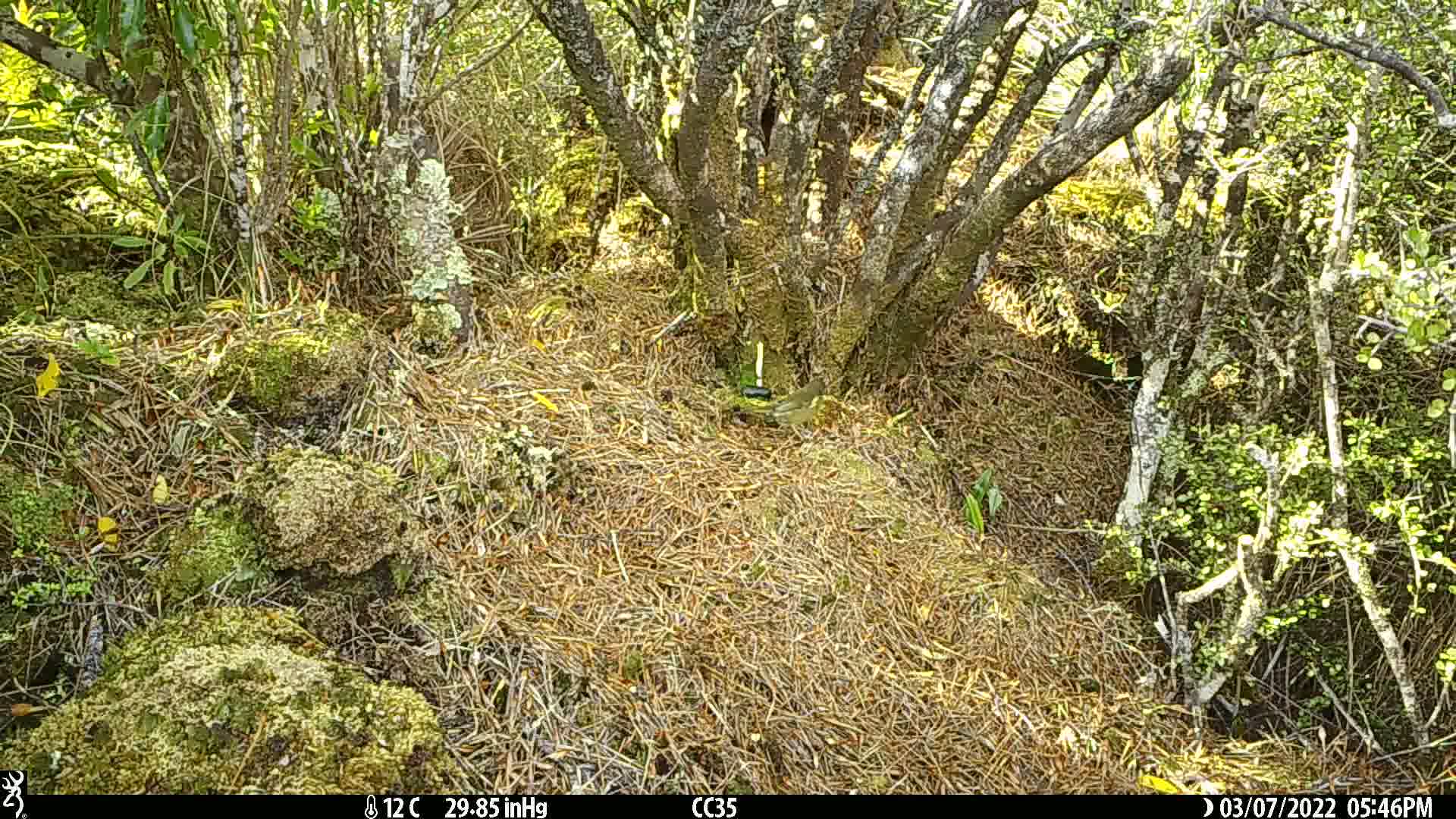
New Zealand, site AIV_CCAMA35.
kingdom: Animalia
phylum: Chordata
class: Aves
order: Passeriformes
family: Meliphagidae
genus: Anthornis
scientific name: Anthornis melanura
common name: new zealand bellbird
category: bellbird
Bellbird (new zealand bellbird) (Anthornis melanura).